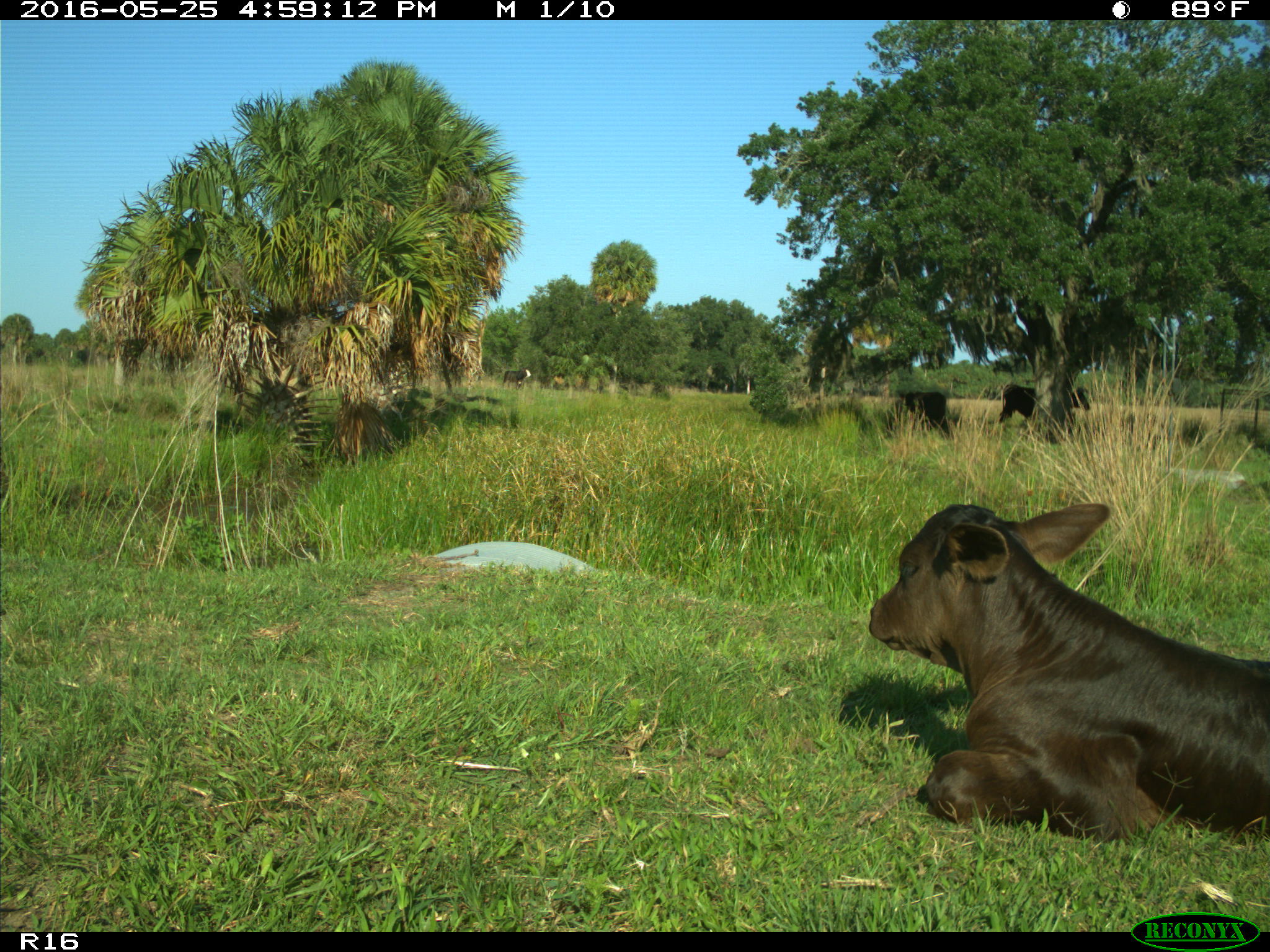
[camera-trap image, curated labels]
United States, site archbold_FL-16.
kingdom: Animalia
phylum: Chordata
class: Mammalia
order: Artiodactyla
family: Bovidae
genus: Bos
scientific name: Bos taurus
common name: domestic cow